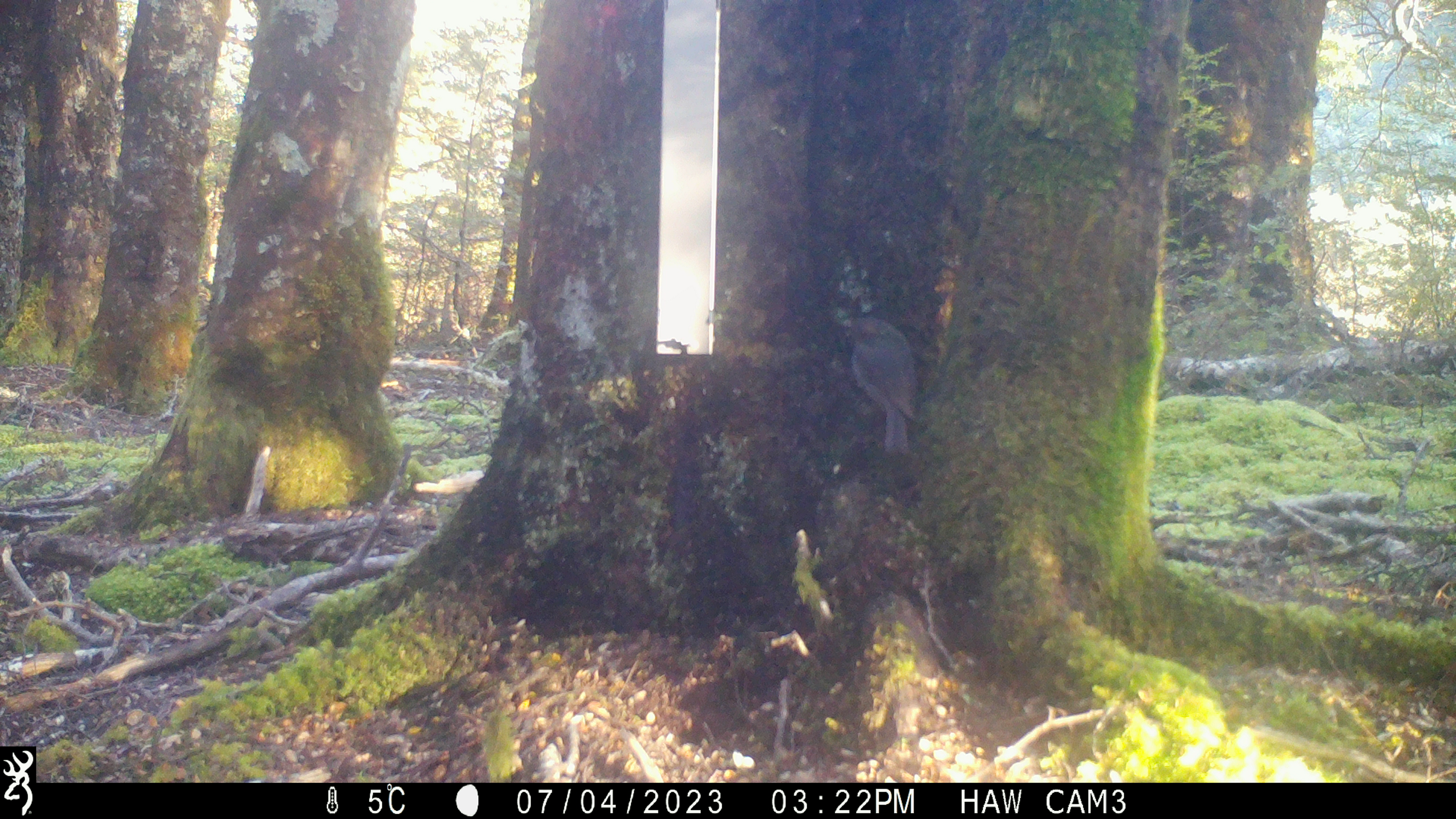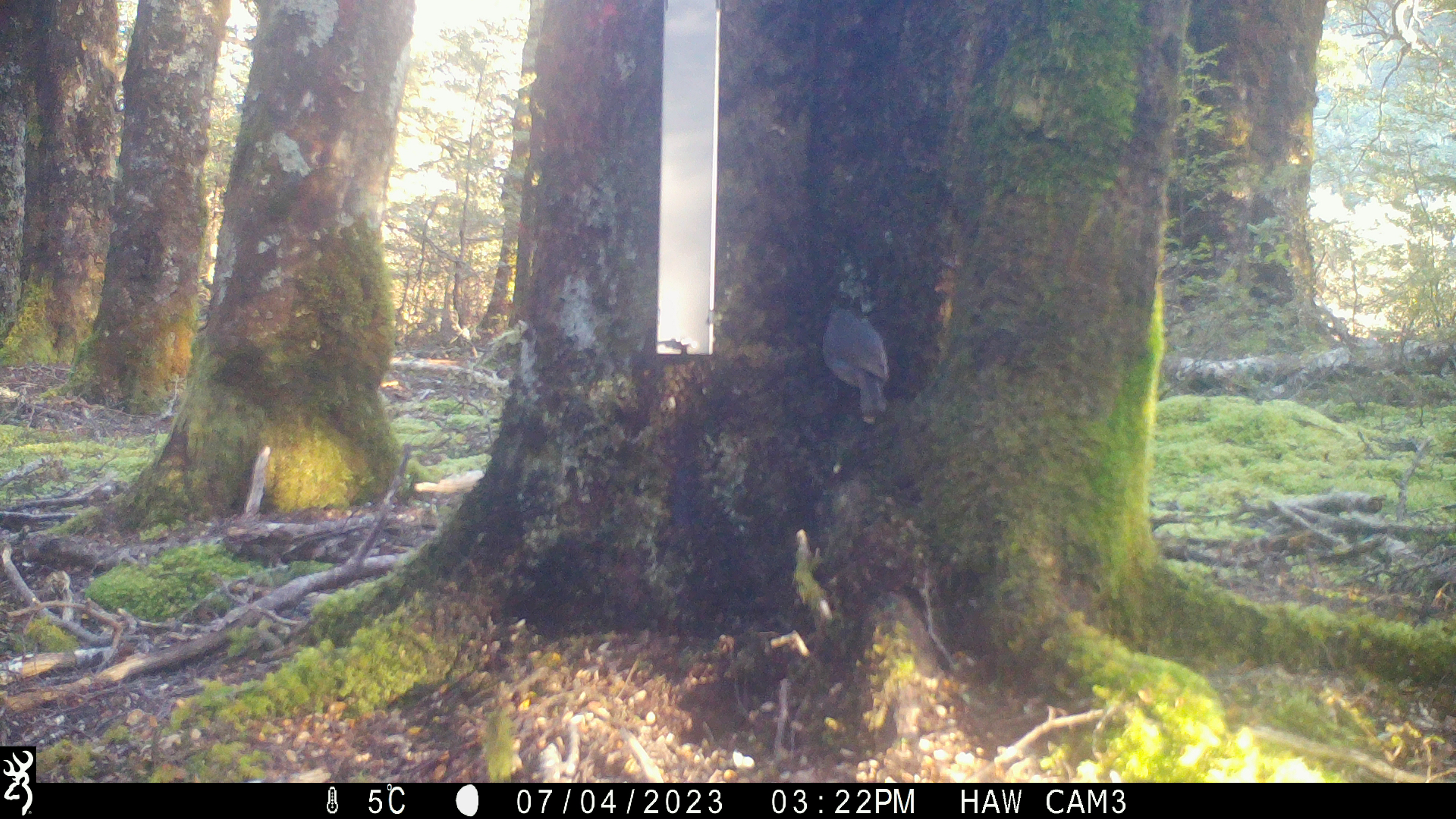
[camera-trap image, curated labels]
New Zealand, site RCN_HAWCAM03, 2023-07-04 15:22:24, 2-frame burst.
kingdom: Animalia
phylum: Chordata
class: Aves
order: Passeriformes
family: Petroicidae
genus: Petroica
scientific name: Petroica australis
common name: new zealand robin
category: robin